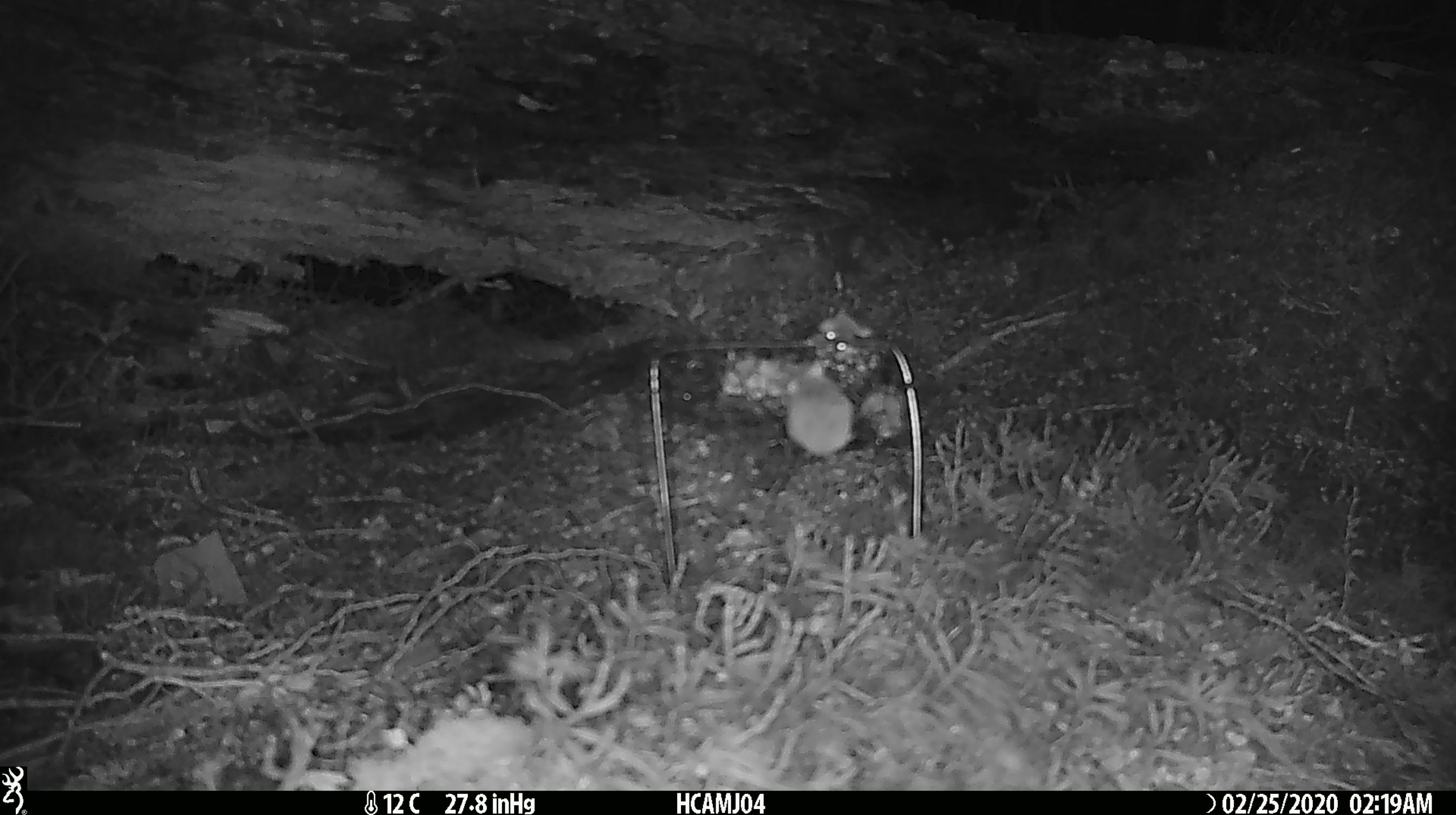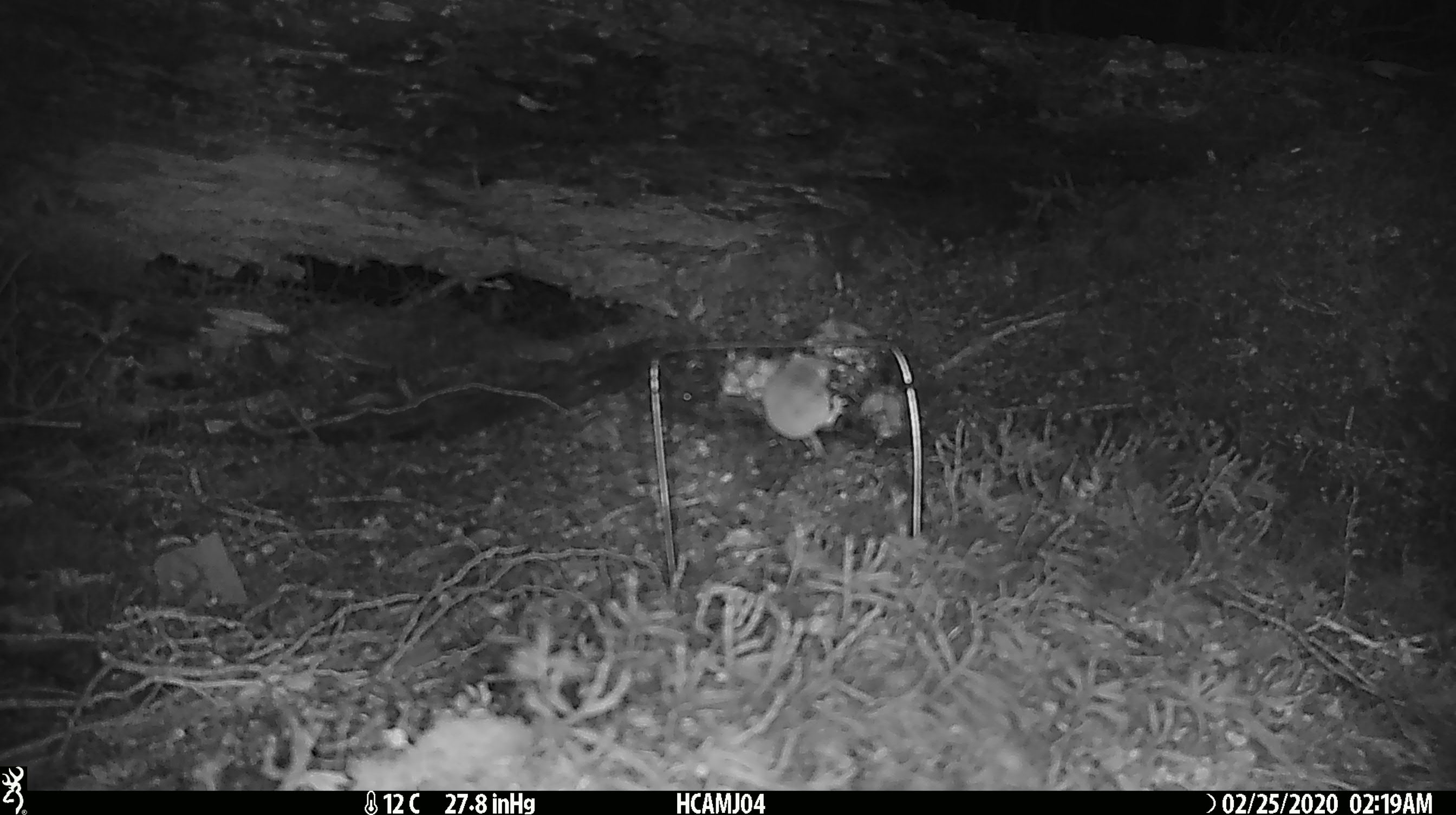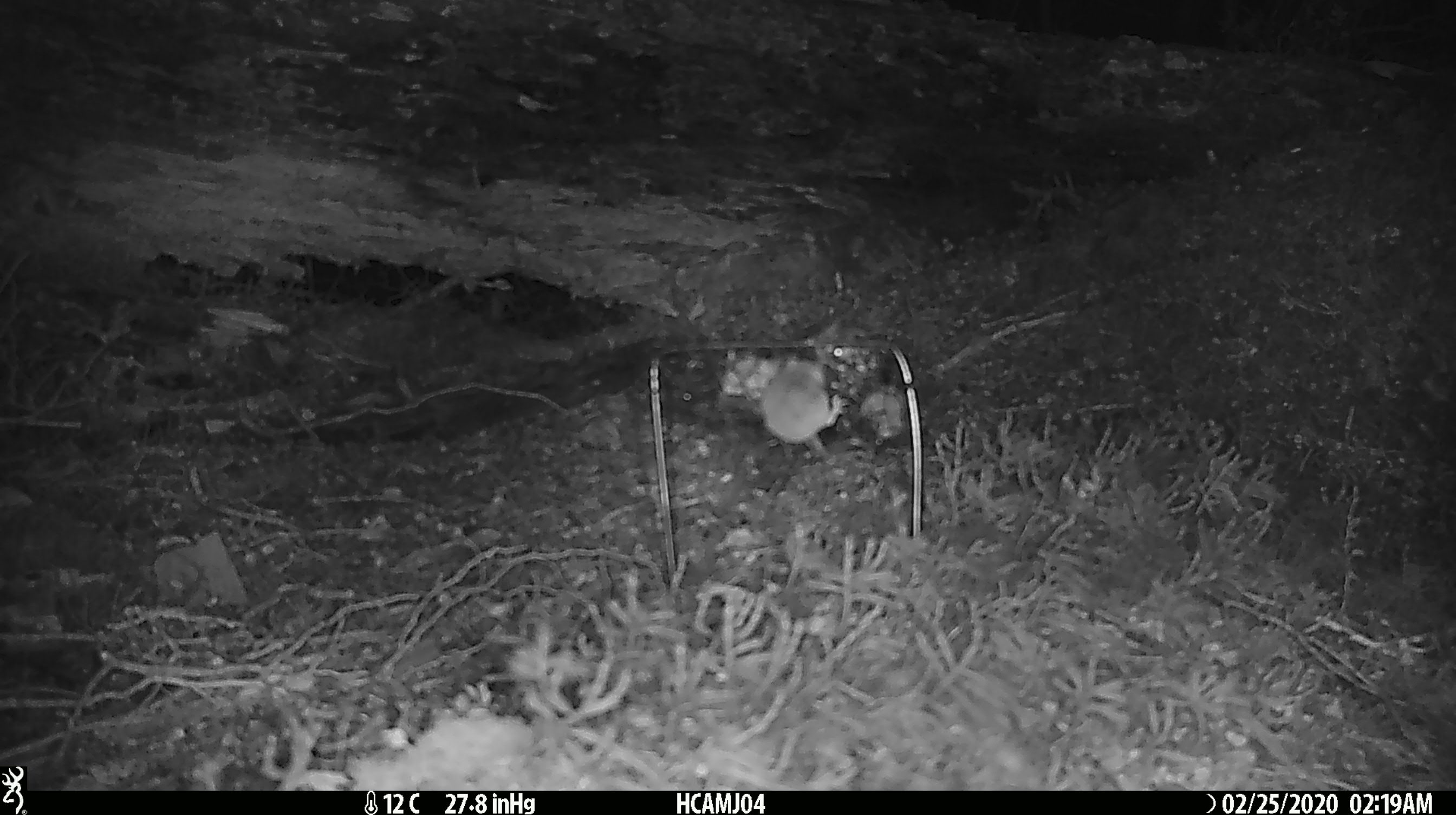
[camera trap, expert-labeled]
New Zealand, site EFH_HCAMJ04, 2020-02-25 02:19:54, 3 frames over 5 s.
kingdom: Animalia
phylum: Chordata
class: Mammalia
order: Rodentia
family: Muridae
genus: Mus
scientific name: Mus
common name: mouse